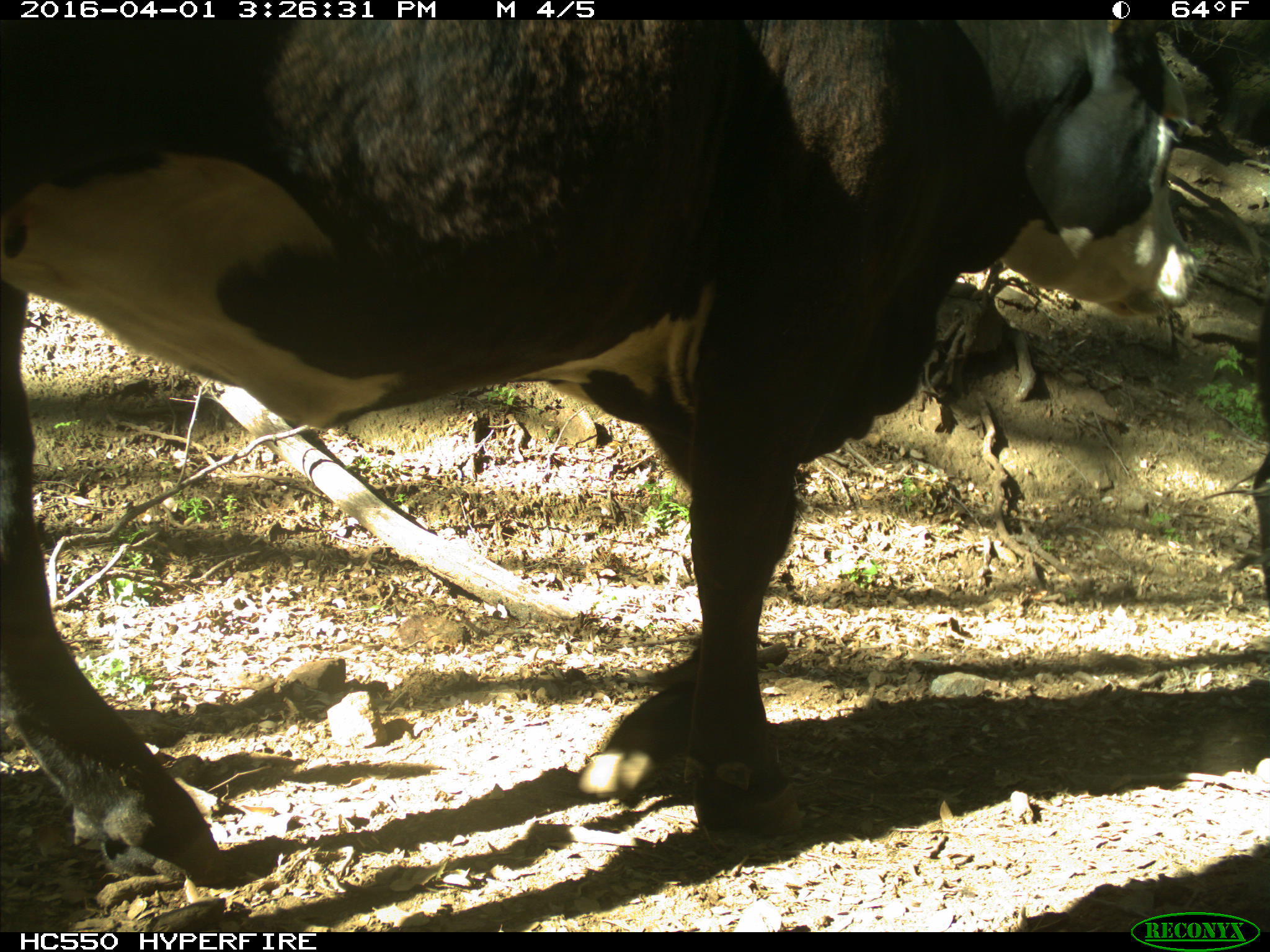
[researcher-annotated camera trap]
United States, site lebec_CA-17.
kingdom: Animalia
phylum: Chordata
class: Mammalia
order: Artiodactyla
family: Bovidae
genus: Bos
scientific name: Bos taurus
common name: domestic cow